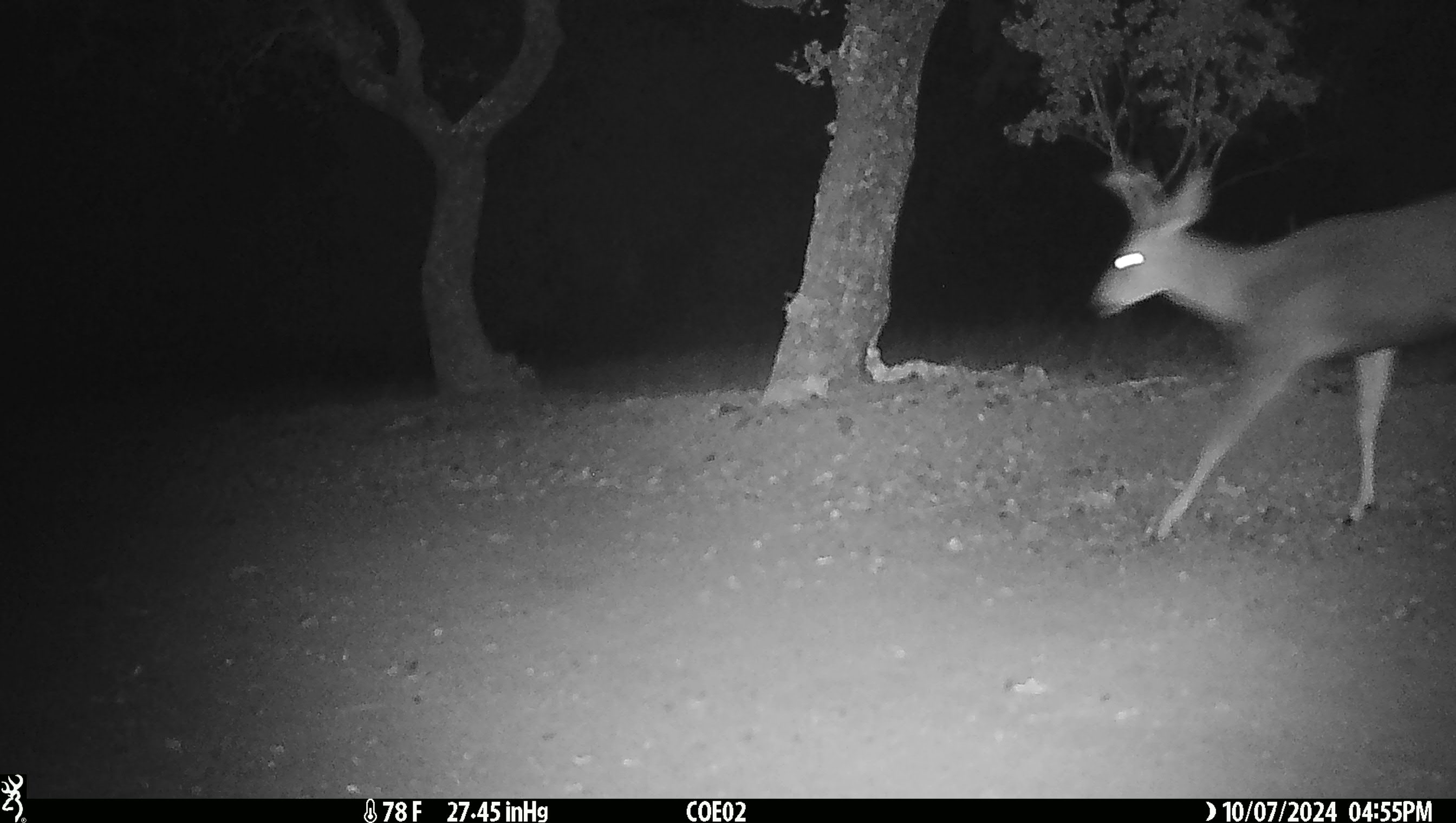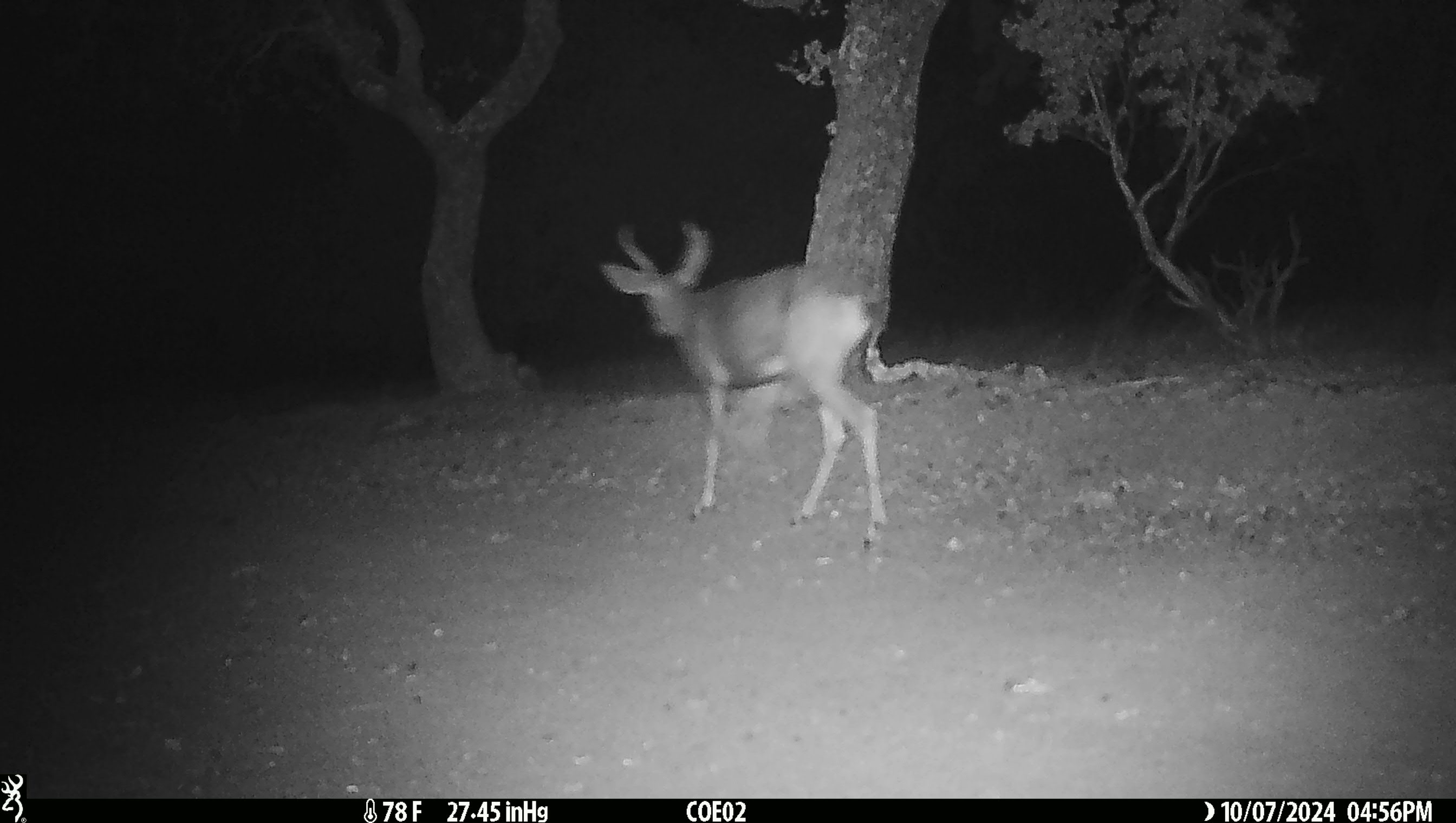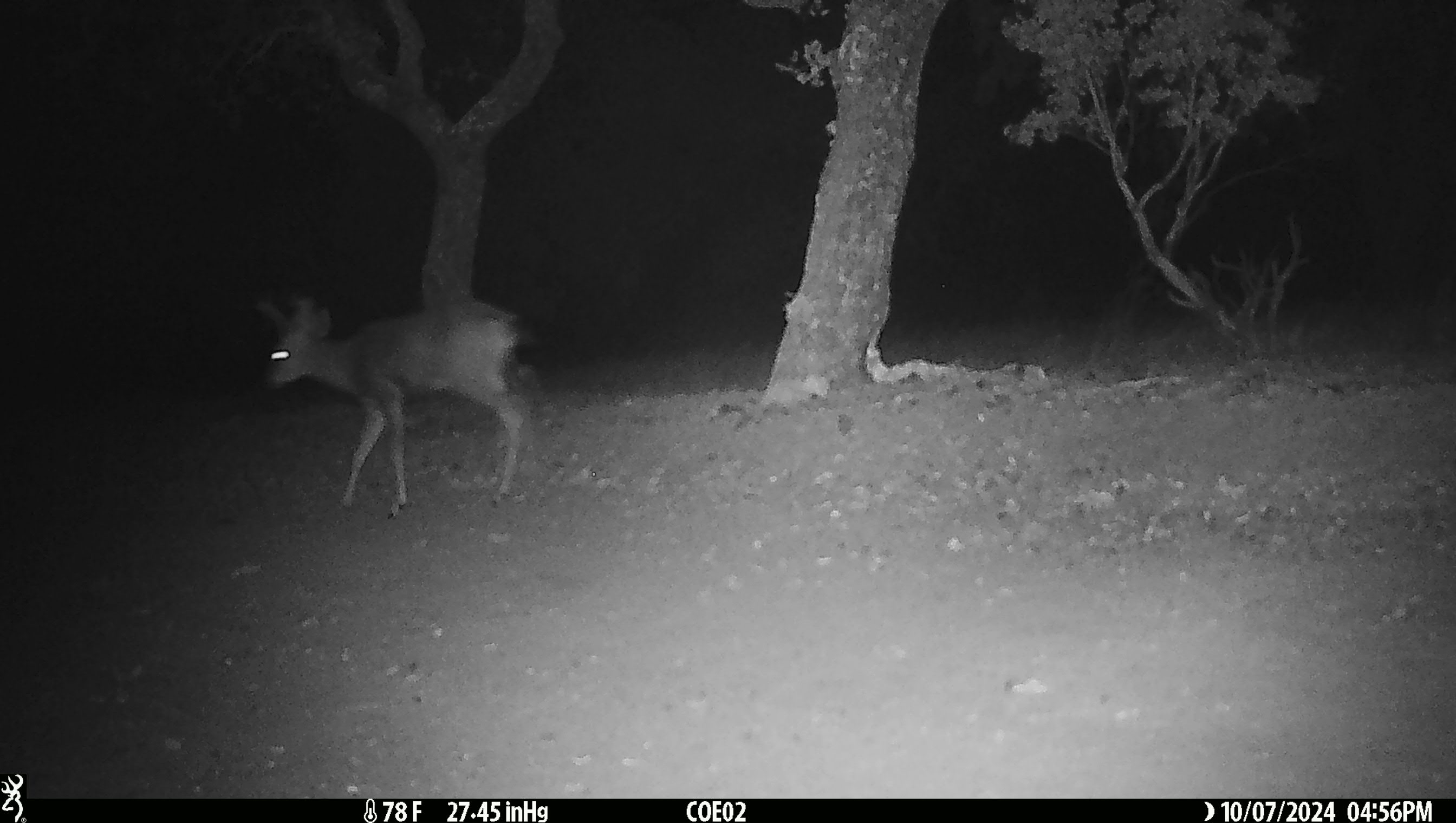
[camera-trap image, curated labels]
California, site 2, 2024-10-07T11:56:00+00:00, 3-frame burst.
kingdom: Animalia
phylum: Chordata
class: Mammalia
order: Artiodactyla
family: Cervidae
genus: Odocoileus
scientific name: Odocoileus hemionus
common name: mule deer